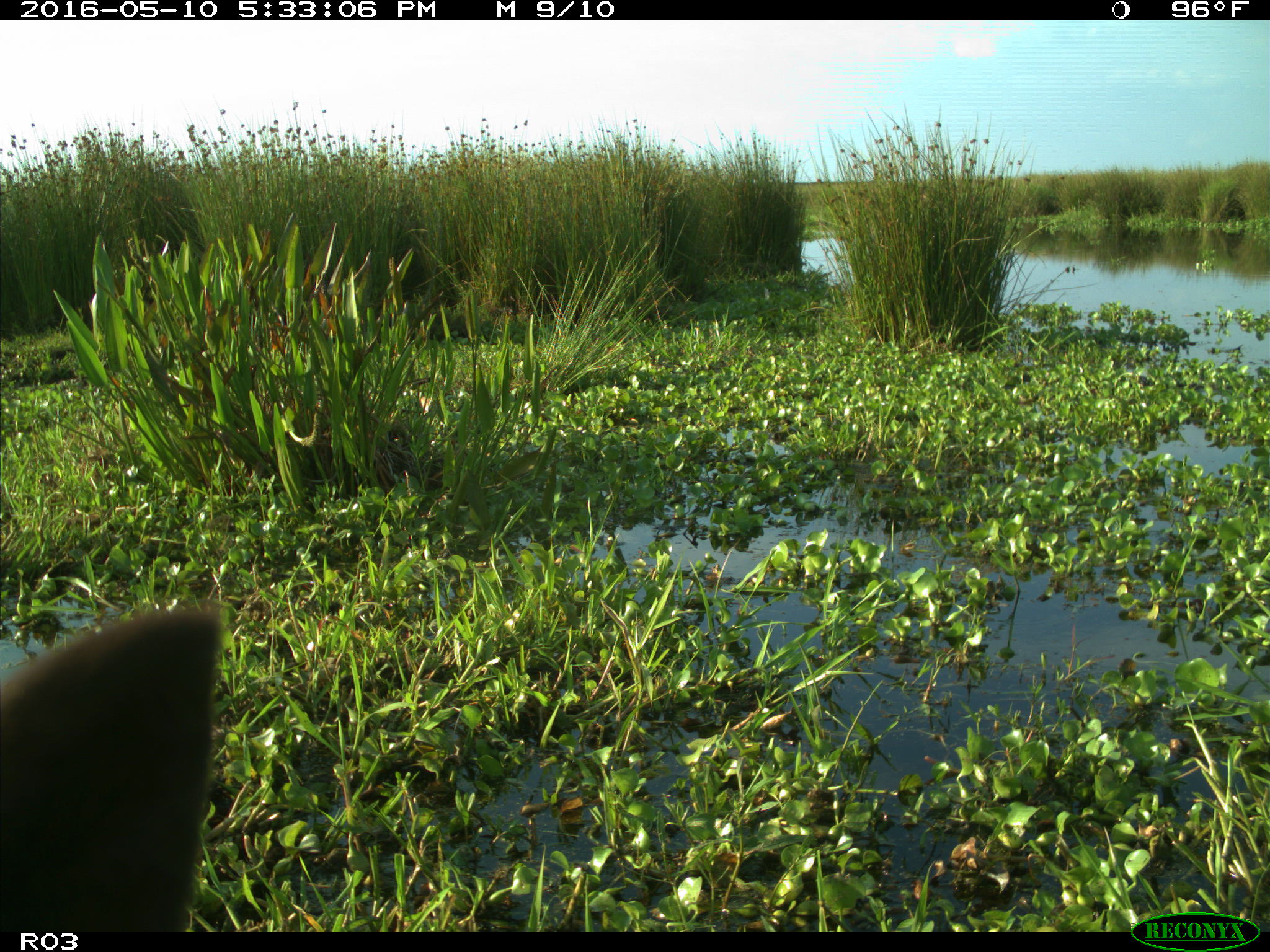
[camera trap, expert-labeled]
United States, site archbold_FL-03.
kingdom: Animalia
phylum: Chordata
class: Mammalia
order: Artiodactyla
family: Bovidae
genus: Bos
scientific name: Bos taurus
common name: domestic cow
Bos taurus (domestic cow).